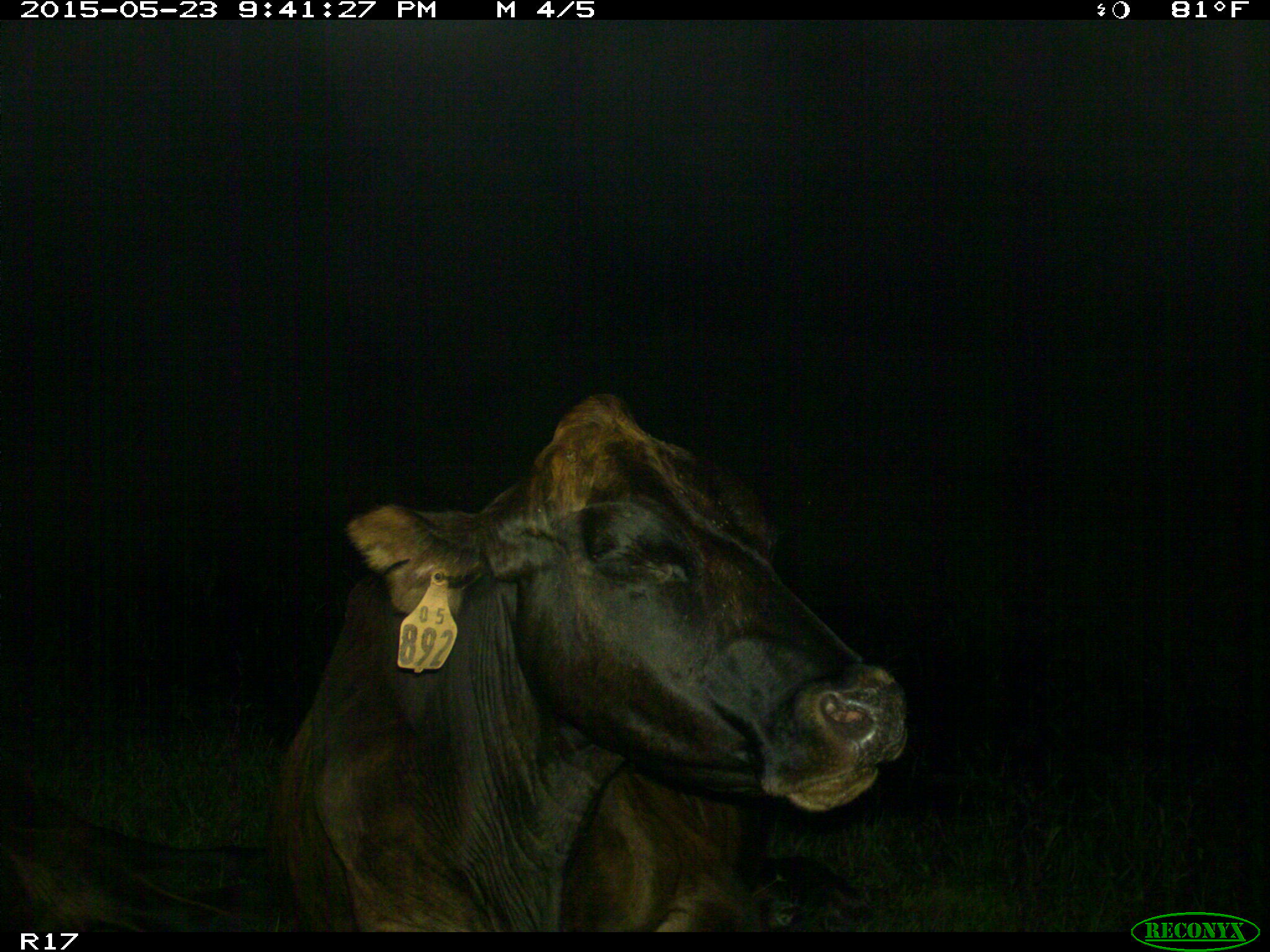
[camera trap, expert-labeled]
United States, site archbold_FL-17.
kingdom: Animalia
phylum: Chordata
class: Mammalia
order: Artiodactyla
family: Bovidae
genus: Bos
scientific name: Bos taurus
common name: domestic cow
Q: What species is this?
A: Bos taurus (domestic cow).